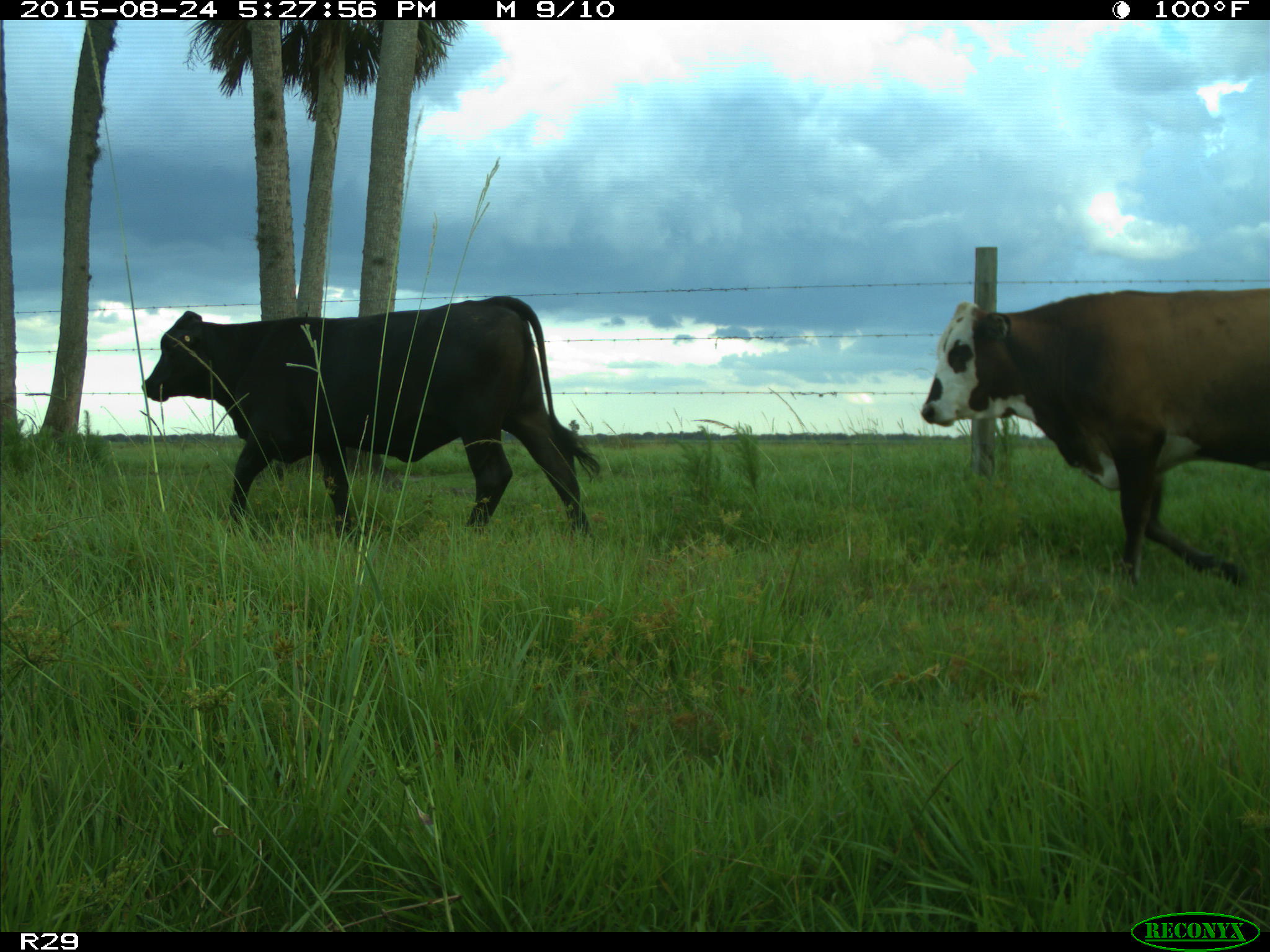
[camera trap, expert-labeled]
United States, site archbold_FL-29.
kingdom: Animalia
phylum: Chordata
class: Mammalia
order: Artiodactyla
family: Bovidae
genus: Bos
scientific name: Bos taurus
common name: domestic cow